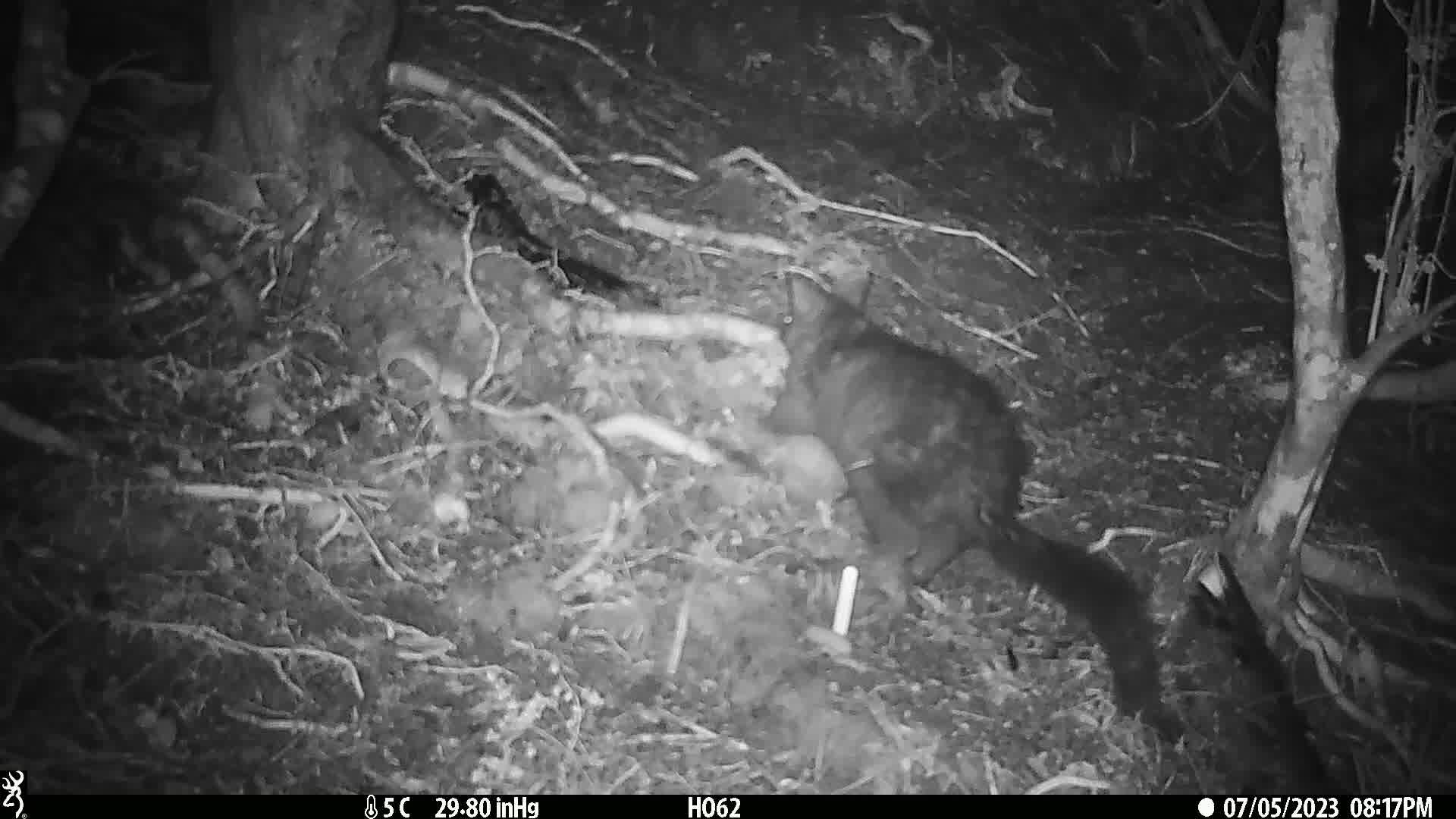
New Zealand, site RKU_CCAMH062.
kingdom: Animalia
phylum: Chordata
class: Mammalia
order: Diprotodontia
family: Phalangeridae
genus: Trichosurus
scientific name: Trichosurus vulpecula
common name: common brushtail possum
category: possum